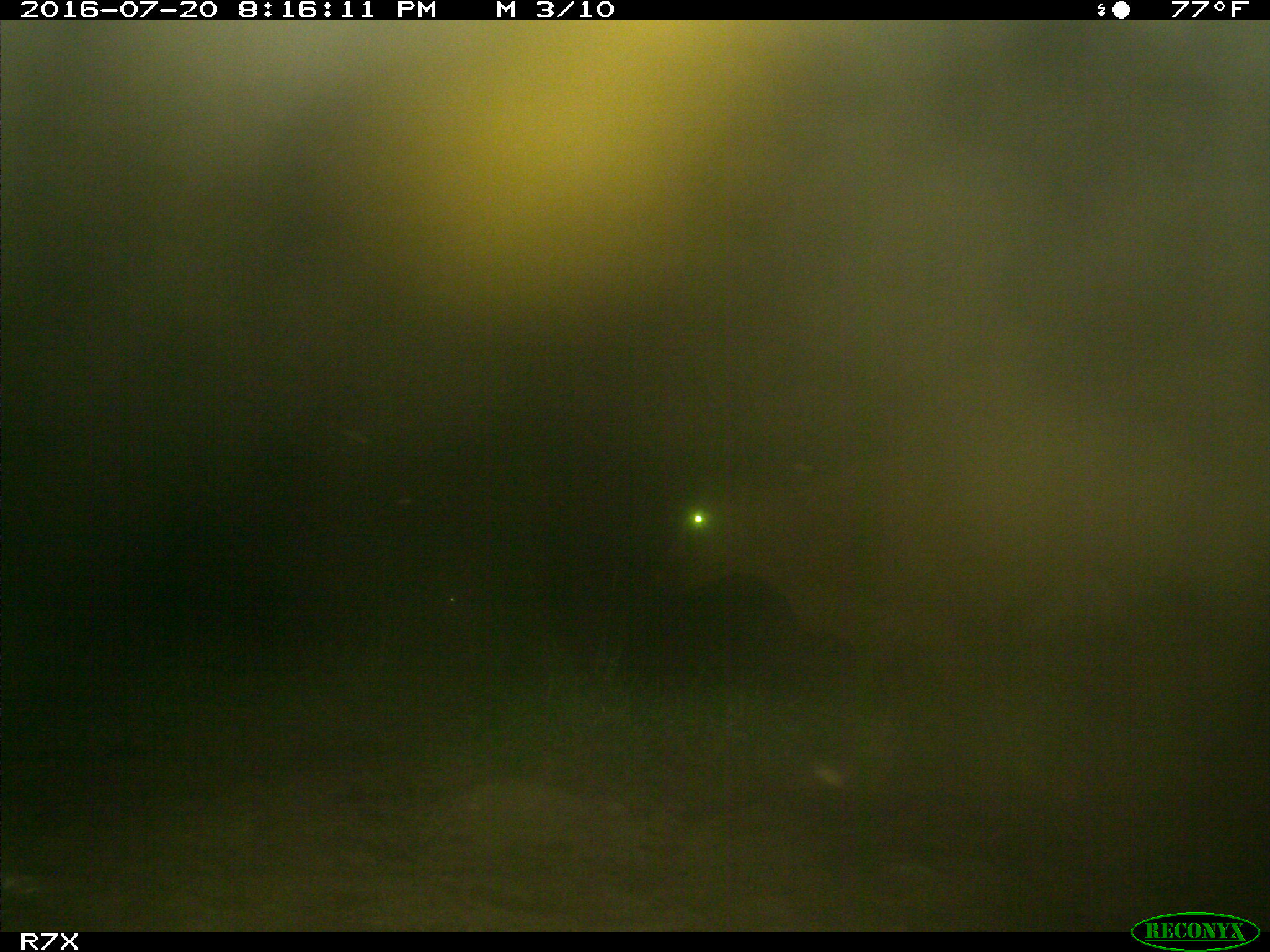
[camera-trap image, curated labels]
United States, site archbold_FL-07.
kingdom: Animalia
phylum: Chordata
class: Mammalia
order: Artiodactyla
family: Bovidae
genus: Bos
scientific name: Bos taurus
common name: domestic cow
Bos taurus (domestic cow).